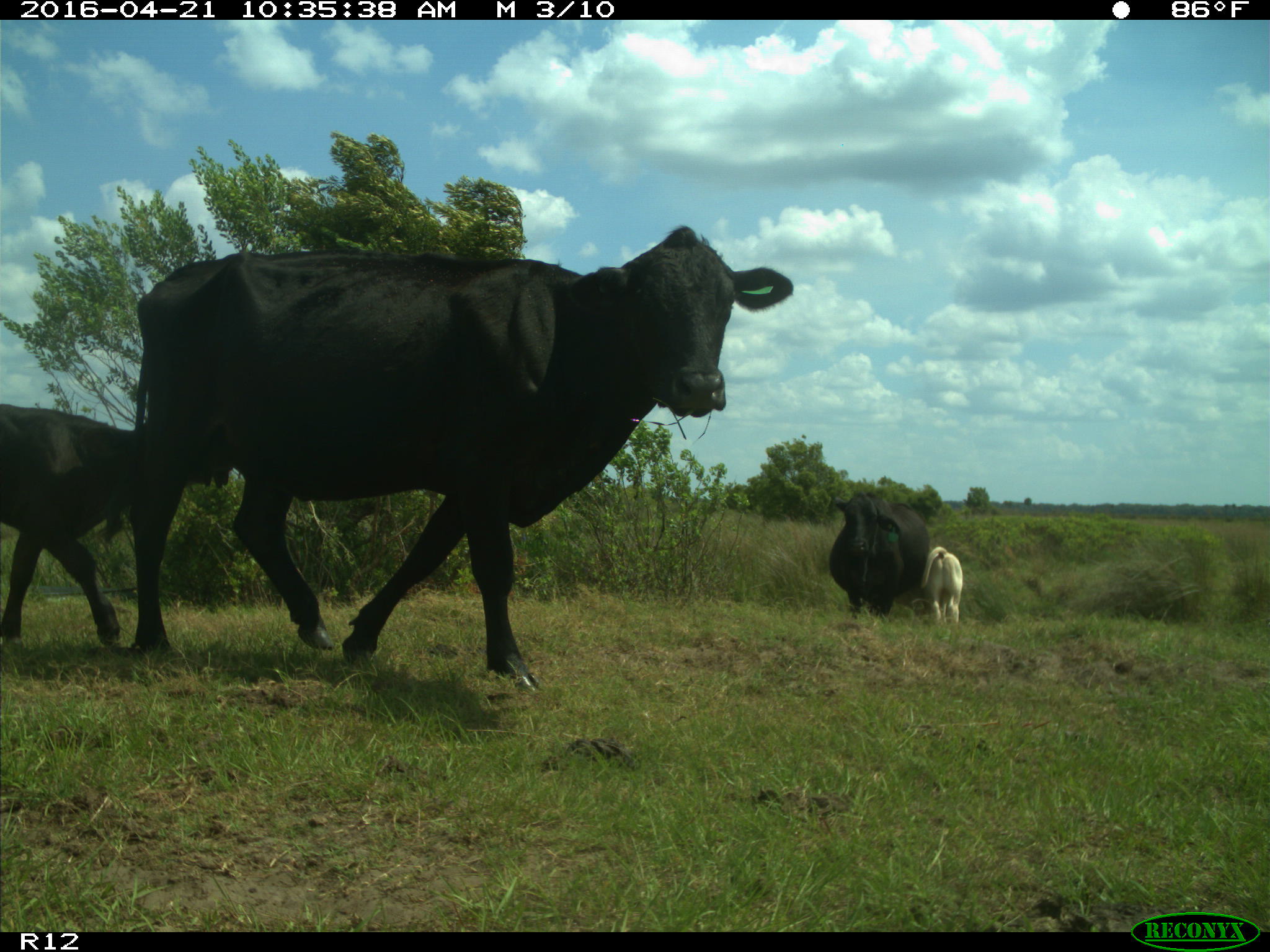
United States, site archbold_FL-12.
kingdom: Animalia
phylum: Chordata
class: Mammalia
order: Artiodactyla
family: Bovidae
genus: Bos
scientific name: Bos taurus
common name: domestic cow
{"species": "Bos taurus (domestic cow)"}